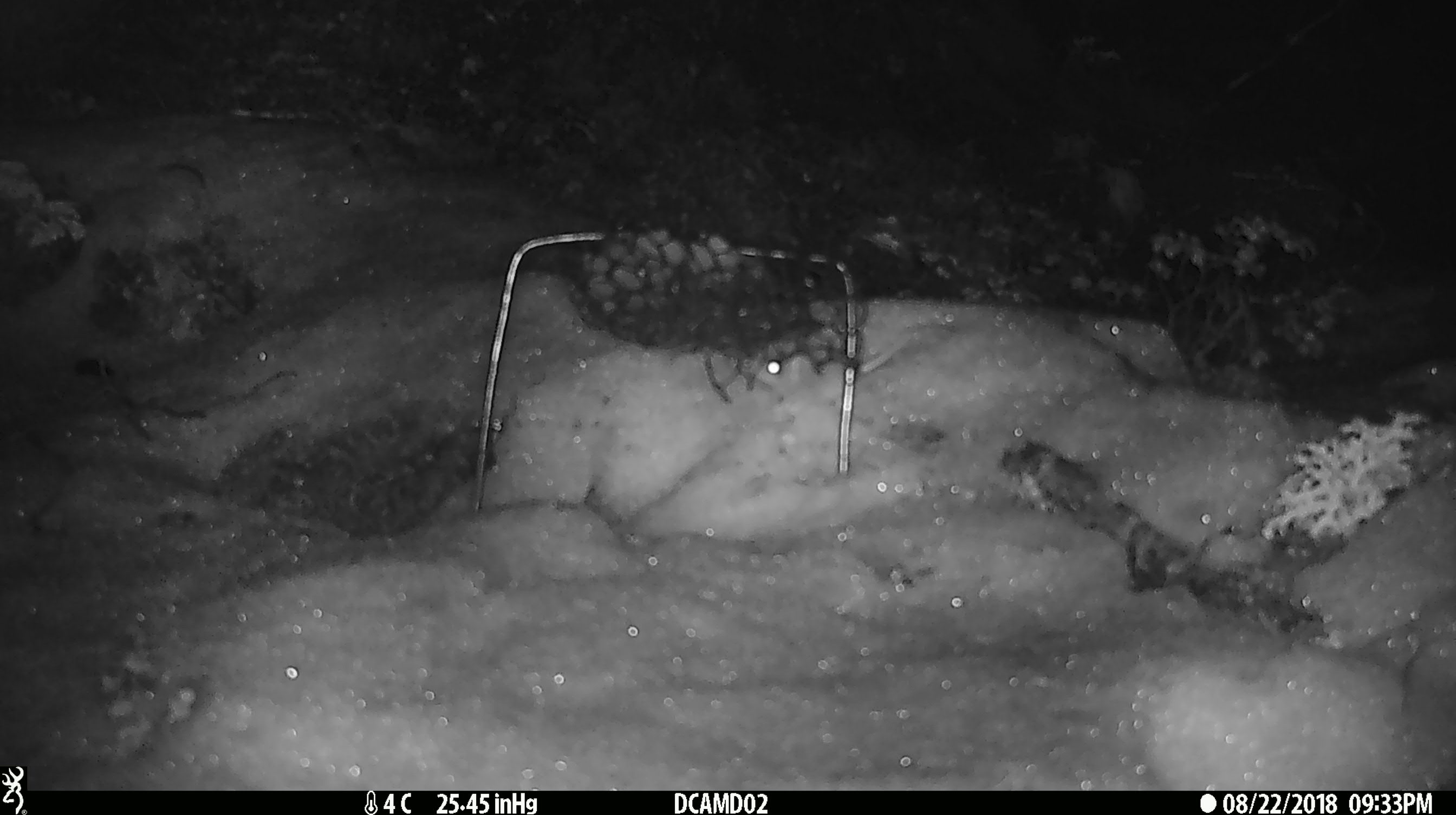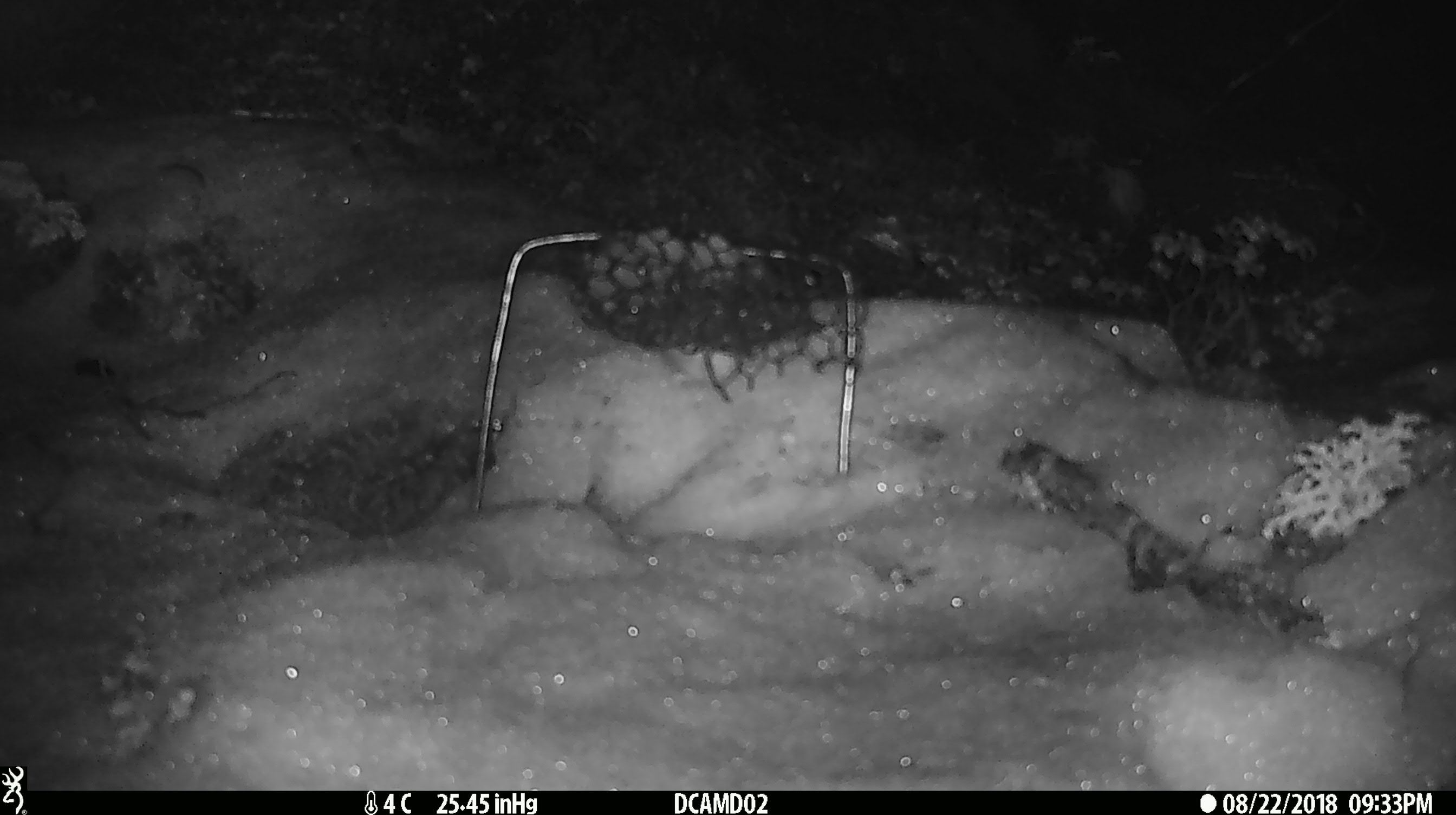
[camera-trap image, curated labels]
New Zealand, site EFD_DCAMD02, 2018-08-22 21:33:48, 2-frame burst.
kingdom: Animalia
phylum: Chordata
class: Mammalia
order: Rodentia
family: Muridae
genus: Mus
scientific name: Mus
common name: mouse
Mouse (Mus).